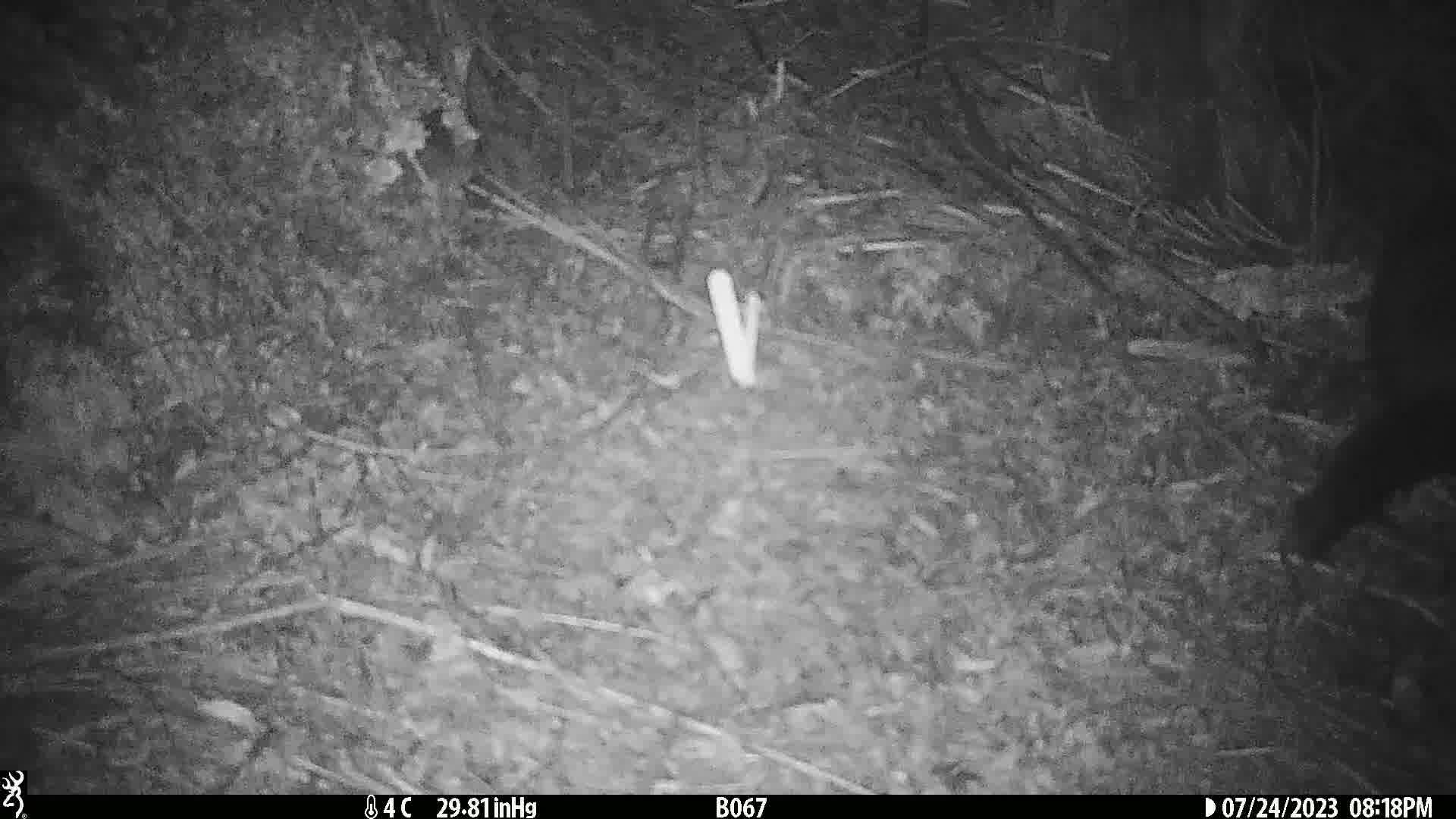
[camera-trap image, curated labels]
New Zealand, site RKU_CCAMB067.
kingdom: Animalia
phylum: Chordata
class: Mammalia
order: Diprotodontia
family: Phalangeridae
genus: Trichosurus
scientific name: Trichosurus vulpecula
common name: common brushtail possum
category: possum